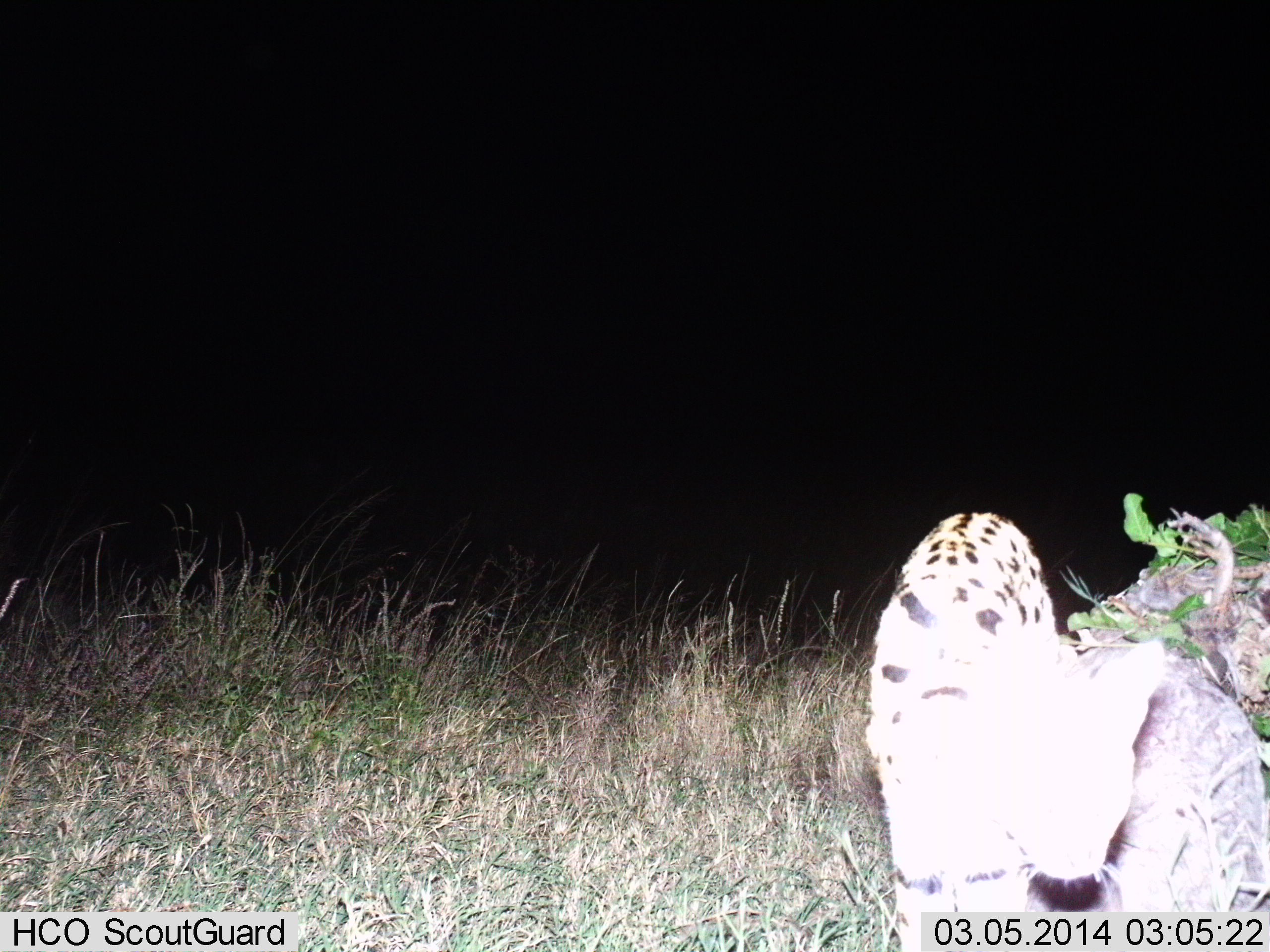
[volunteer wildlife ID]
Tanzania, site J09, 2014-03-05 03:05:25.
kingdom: Animalia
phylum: Chordata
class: Mammalia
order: Carnivora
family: Felidae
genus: Leptailurus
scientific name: Leptailurus serval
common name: serval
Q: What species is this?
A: Serval (Leptailurus serval).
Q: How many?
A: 1.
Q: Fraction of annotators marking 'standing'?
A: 30%.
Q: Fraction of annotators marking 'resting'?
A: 0%.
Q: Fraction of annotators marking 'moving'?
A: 60%.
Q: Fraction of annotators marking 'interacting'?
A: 10%.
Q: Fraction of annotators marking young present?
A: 0%.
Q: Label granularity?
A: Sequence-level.